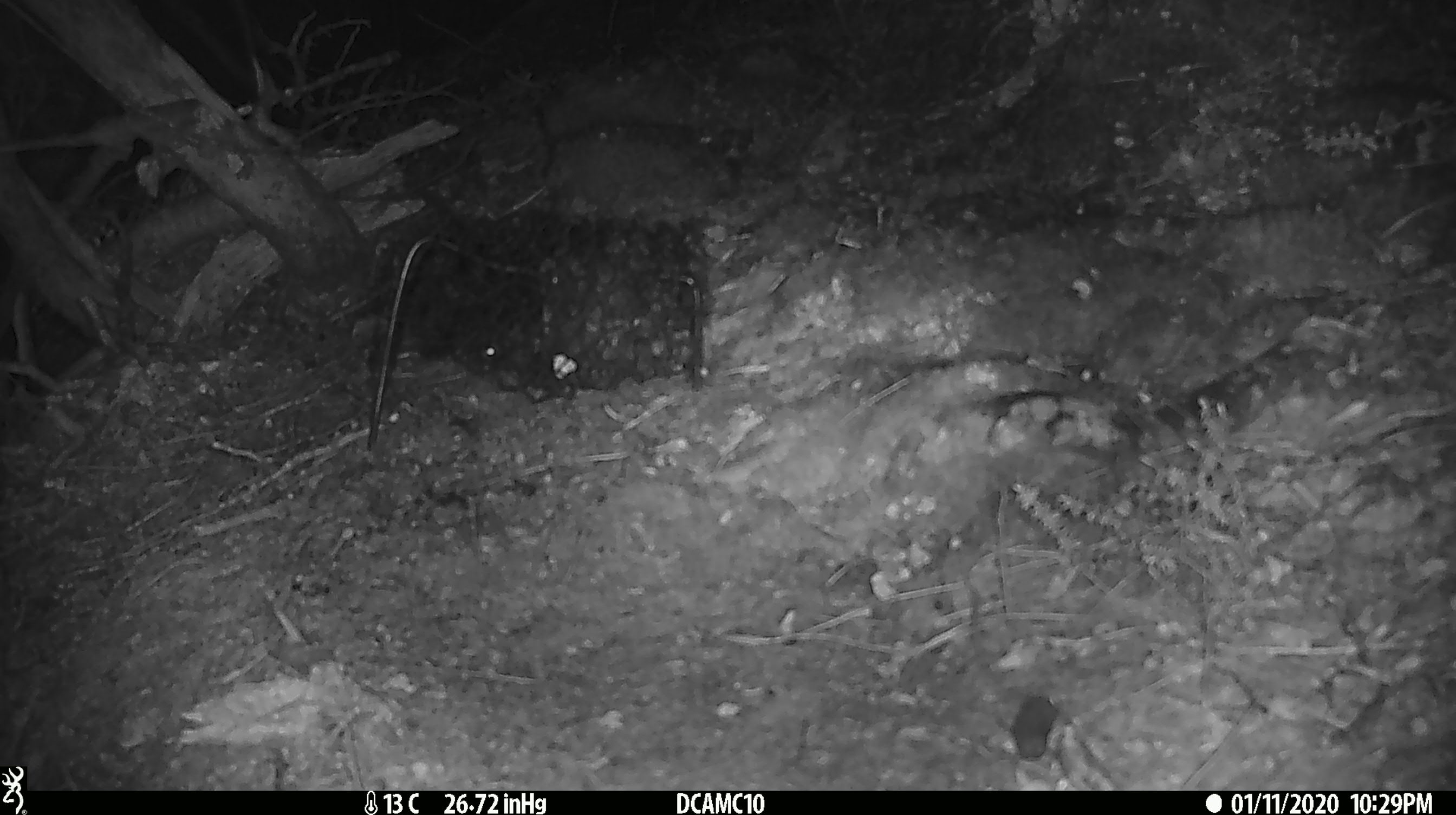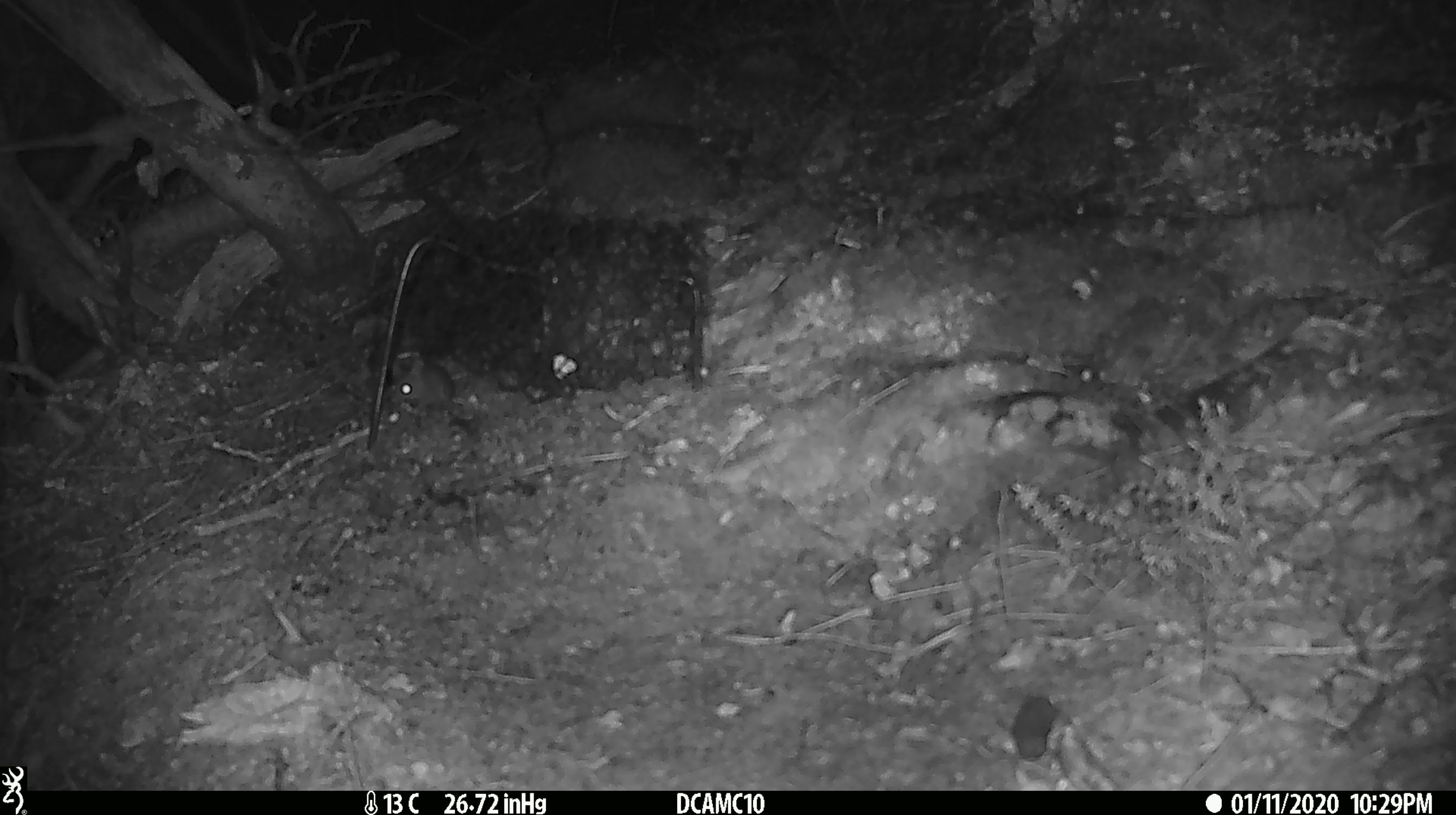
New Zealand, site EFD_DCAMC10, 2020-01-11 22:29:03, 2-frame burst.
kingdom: Animalia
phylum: Chordata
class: Mammalia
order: Rodentia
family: Muridae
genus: Mus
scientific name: Mus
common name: mouse